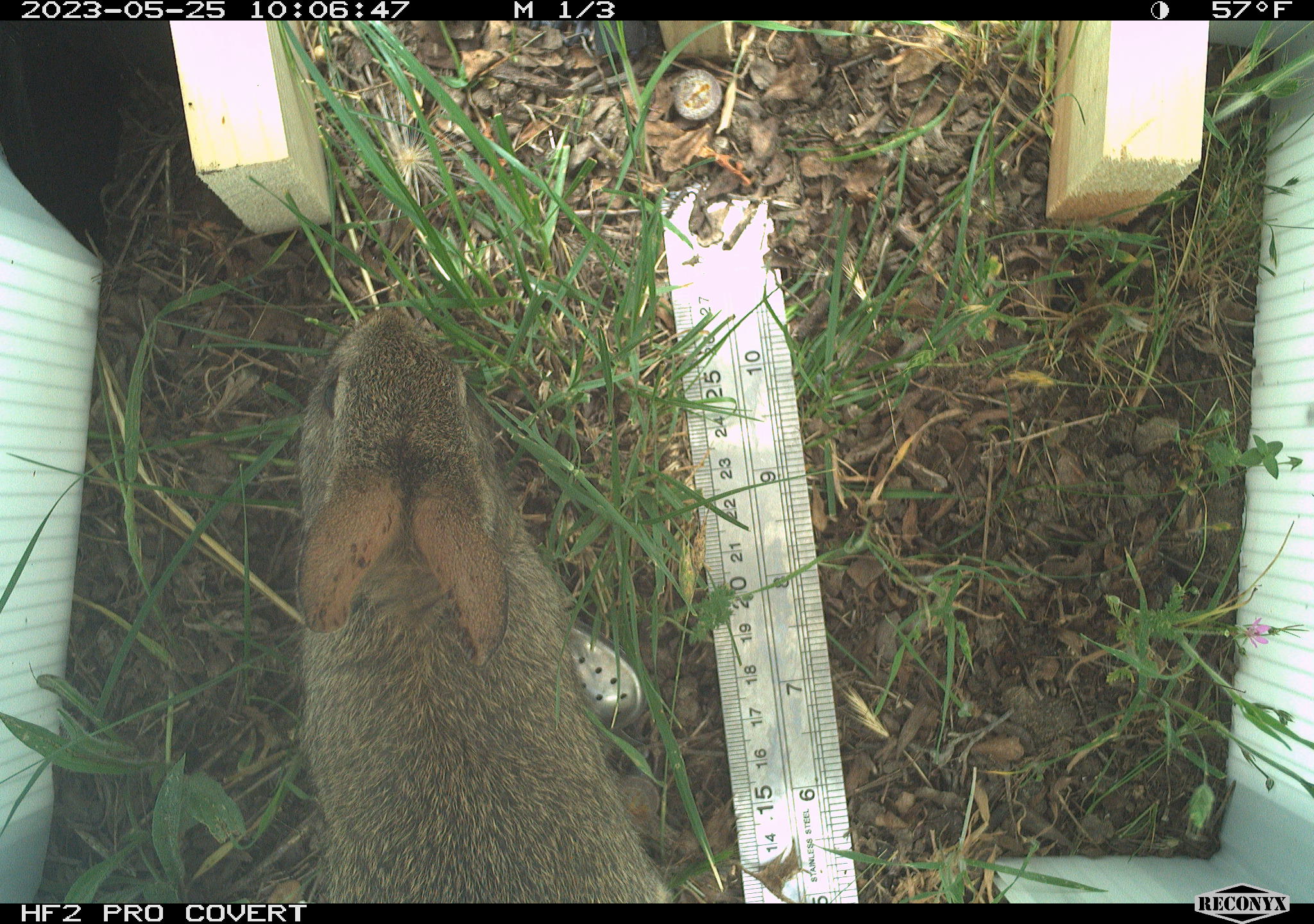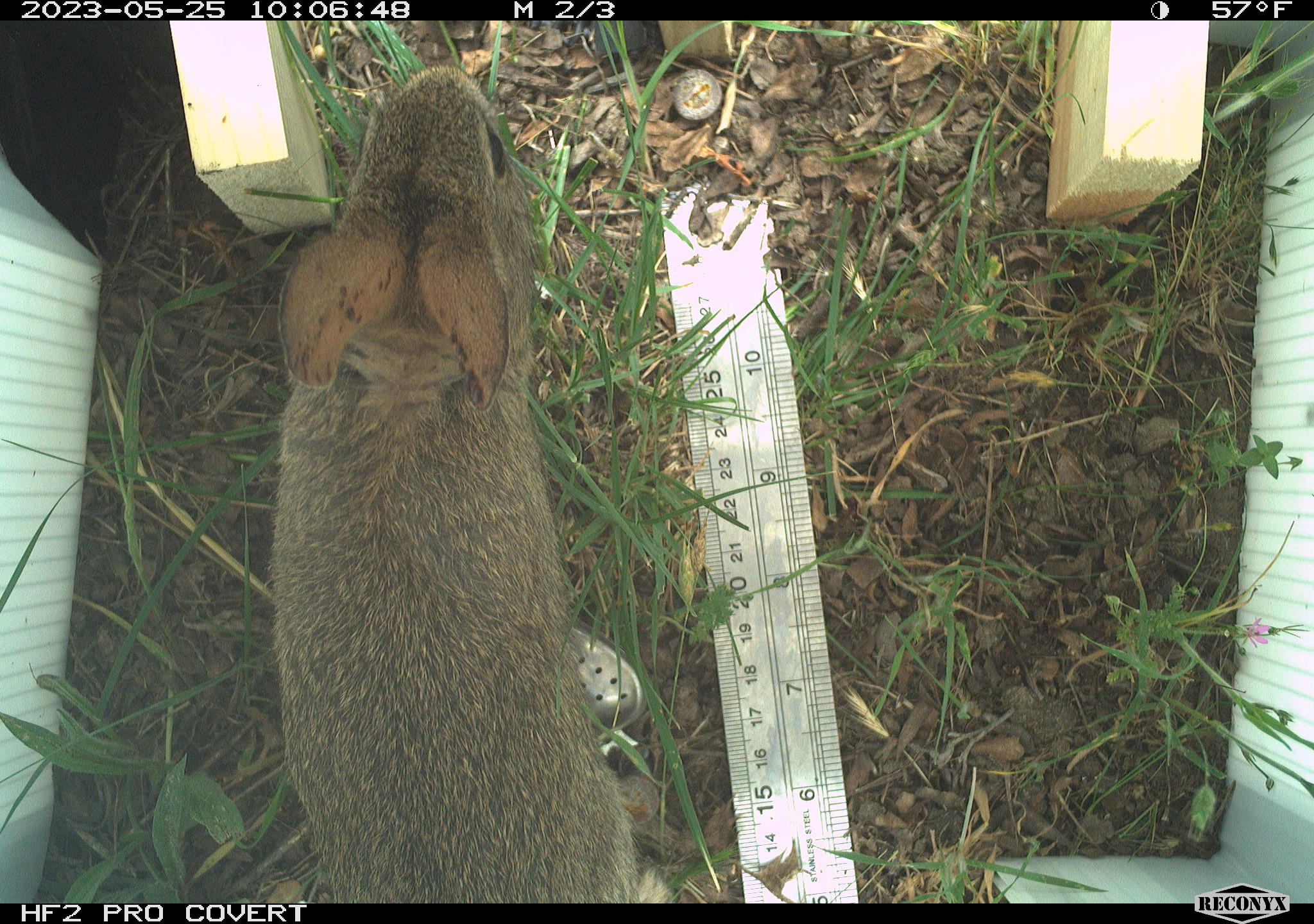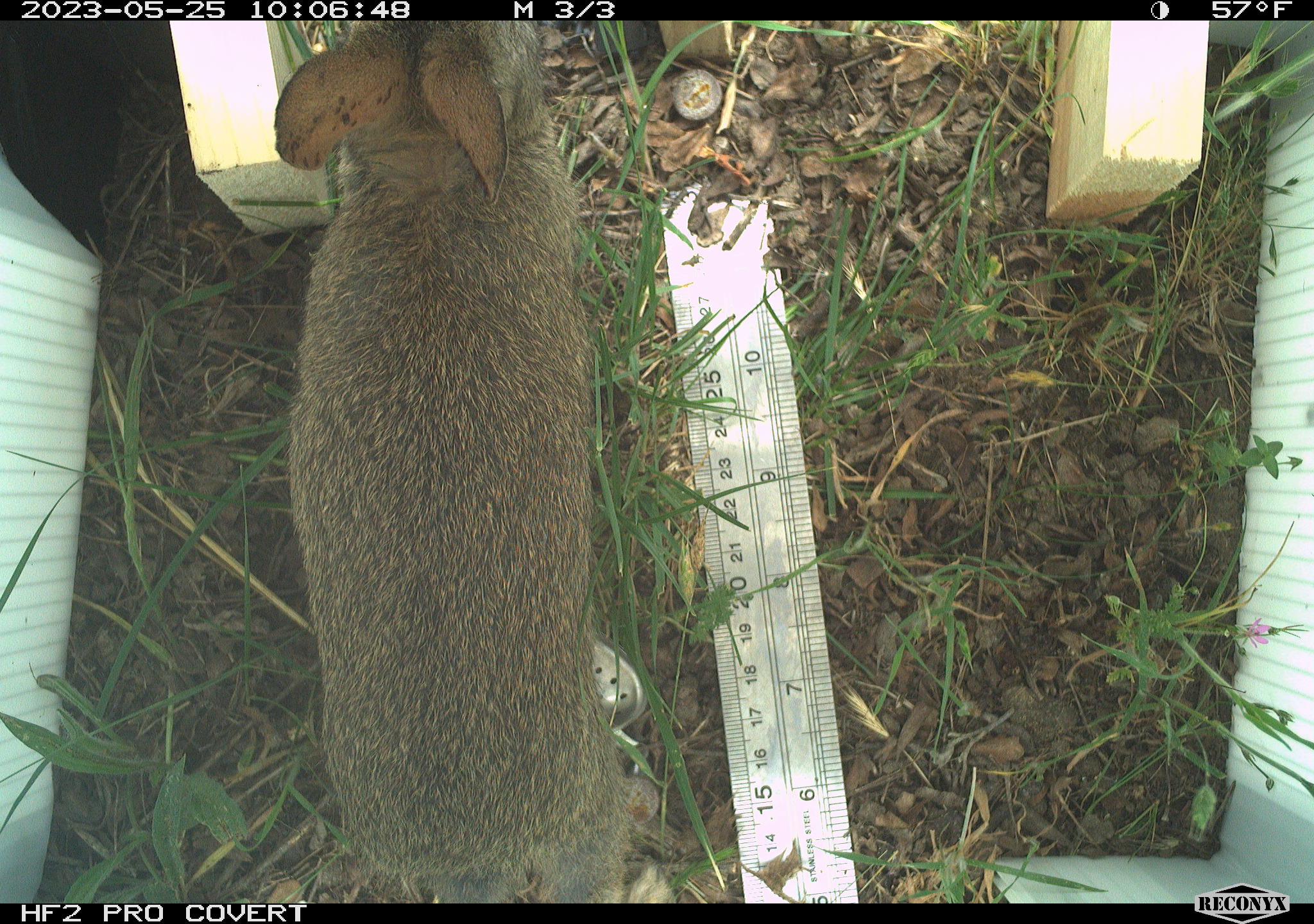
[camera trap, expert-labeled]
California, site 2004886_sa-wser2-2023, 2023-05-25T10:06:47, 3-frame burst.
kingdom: Animalia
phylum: Chordata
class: Mammalia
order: Lagomorpha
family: Leporidae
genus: Sylvilagus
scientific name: Sylvilagus bachmani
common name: brush rabbit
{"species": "brush rabbit (Sylvilagus bachmani)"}